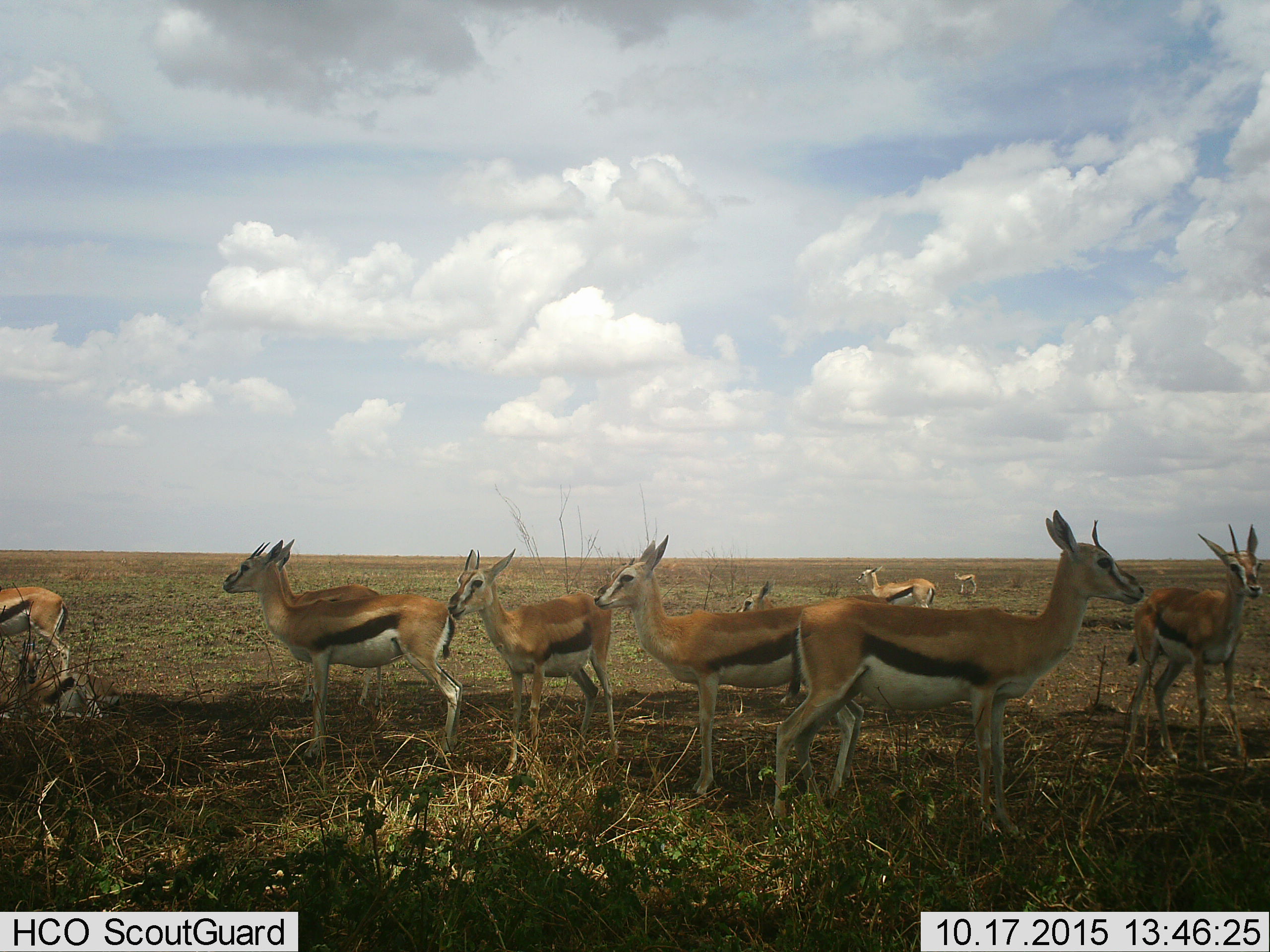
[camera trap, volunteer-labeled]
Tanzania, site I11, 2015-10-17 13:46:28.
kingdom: Animalia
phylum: Chordata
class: Mammalia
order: Artiodactyla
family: Bovidae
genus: Eudorcas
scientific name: Eudorcas thomsonii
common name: thomson's gazelle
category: gazellethomsons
Gazellethomsons (thomson's gazelle) (Eudorcas thomsonii), count 10. Behavior (volunteer vote fractions): standing 100%, resting 40%, moving 10%, interacting 0%. Young present (vote fraction): 30%. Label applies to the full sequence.